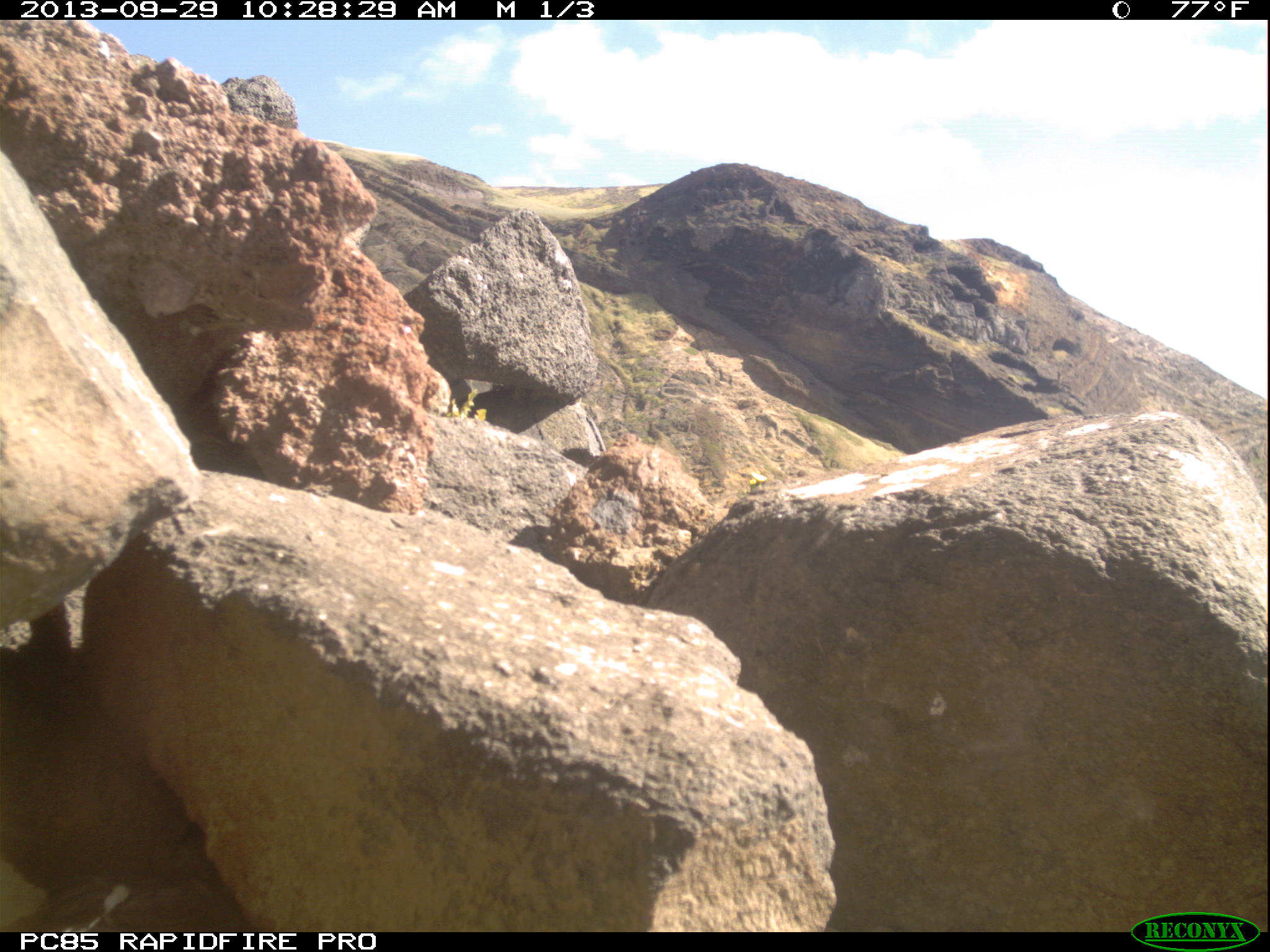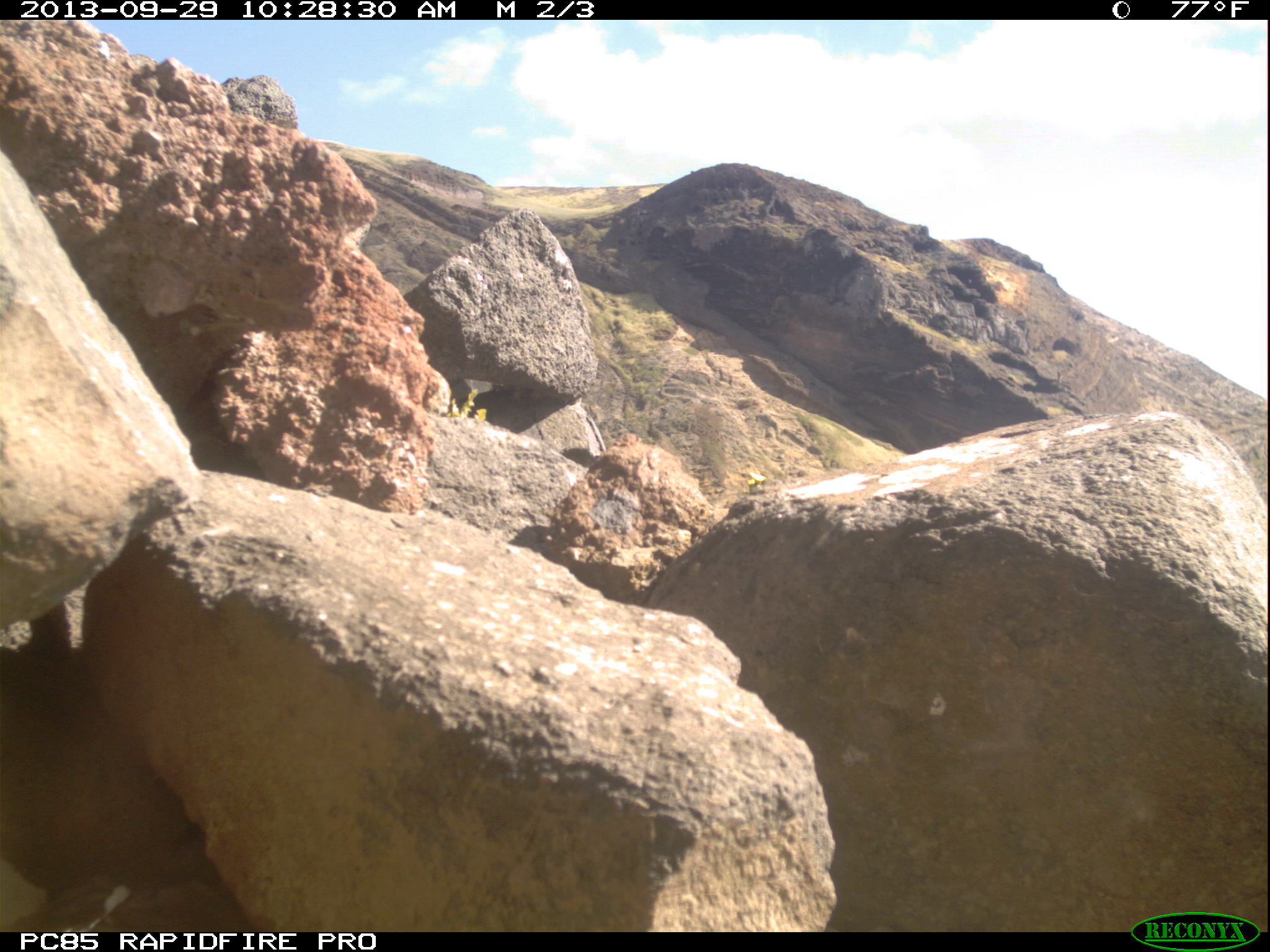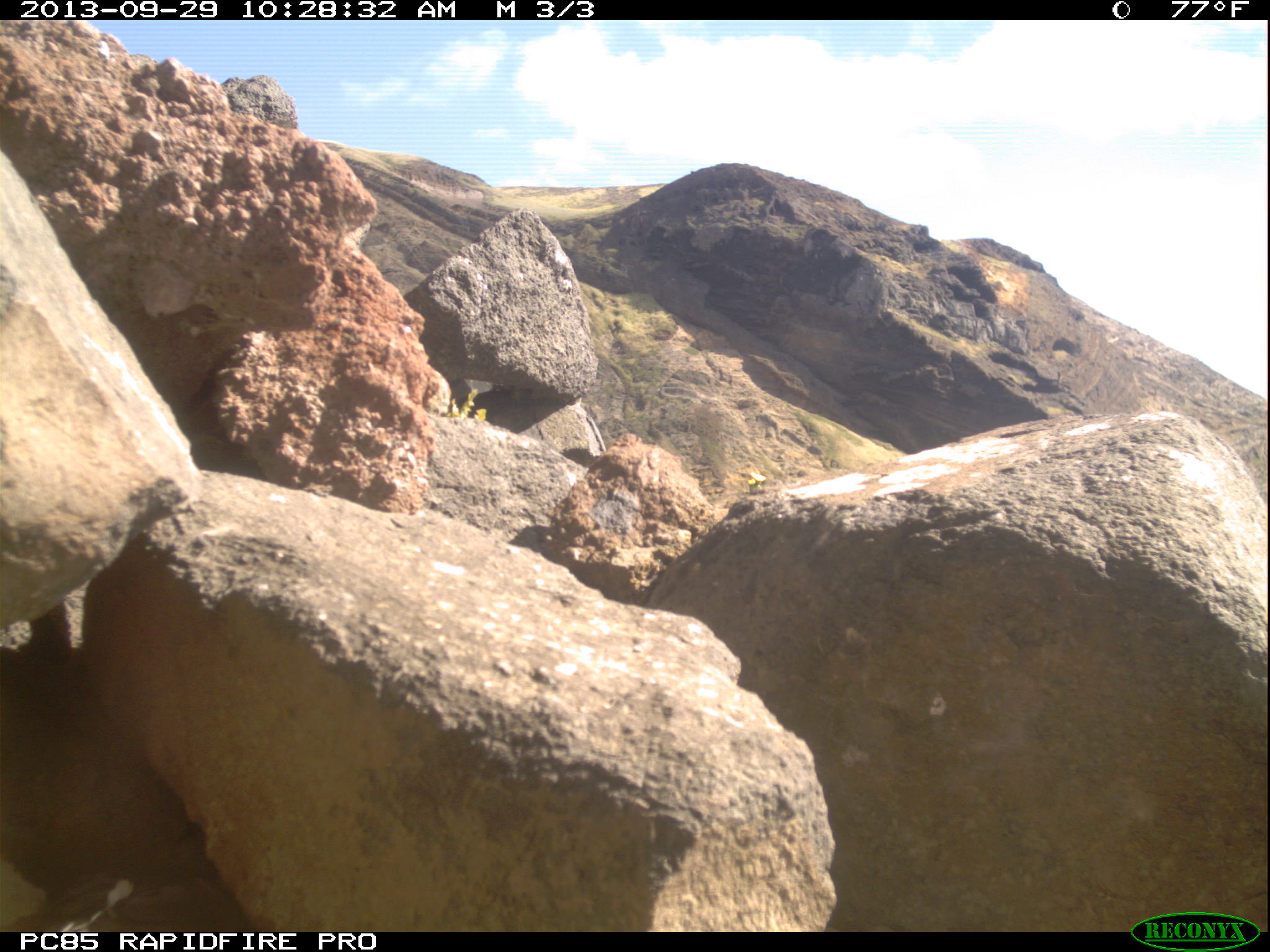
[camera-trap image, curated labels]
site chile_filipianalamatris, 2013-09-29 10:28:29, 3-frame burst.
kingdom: Animalia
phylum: Chordata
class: Aves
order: Procellariiformes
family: Procellariidae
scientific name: Procellariidae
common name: petrel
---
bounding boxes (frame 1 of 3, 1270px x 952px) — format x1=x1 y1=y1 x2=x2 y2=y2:
petrel: x1=18 y1=852 x2=256 y2=933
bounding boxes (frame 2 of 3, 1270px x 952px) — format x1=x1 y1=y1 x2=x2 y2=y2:
petrel: x1=11 y1=859 x2=235 y2=927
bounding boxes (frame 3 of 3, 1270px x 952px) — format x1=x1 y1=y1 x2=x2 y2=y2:
petrel: x1=15 y1=852 x2=241 y2=928